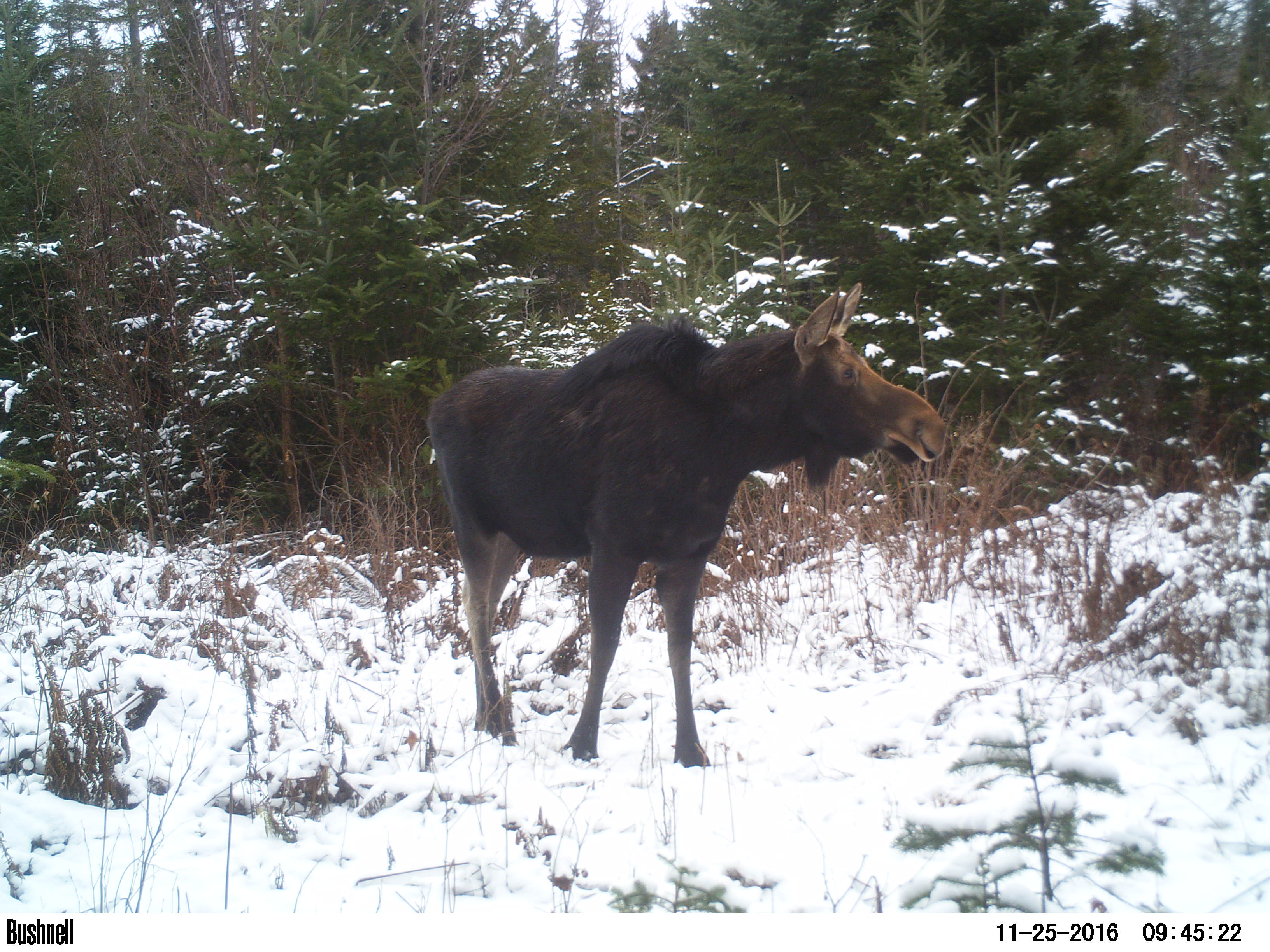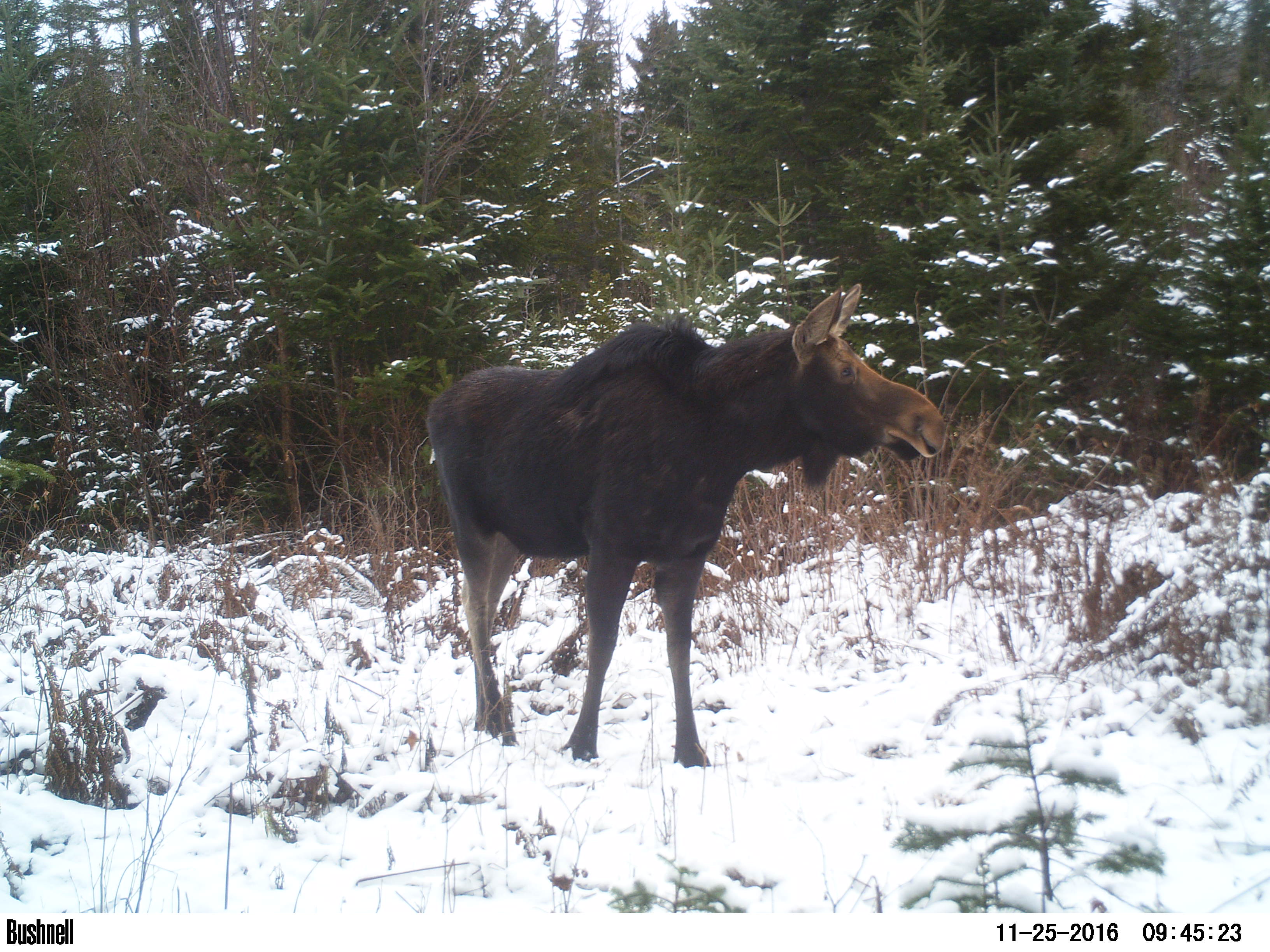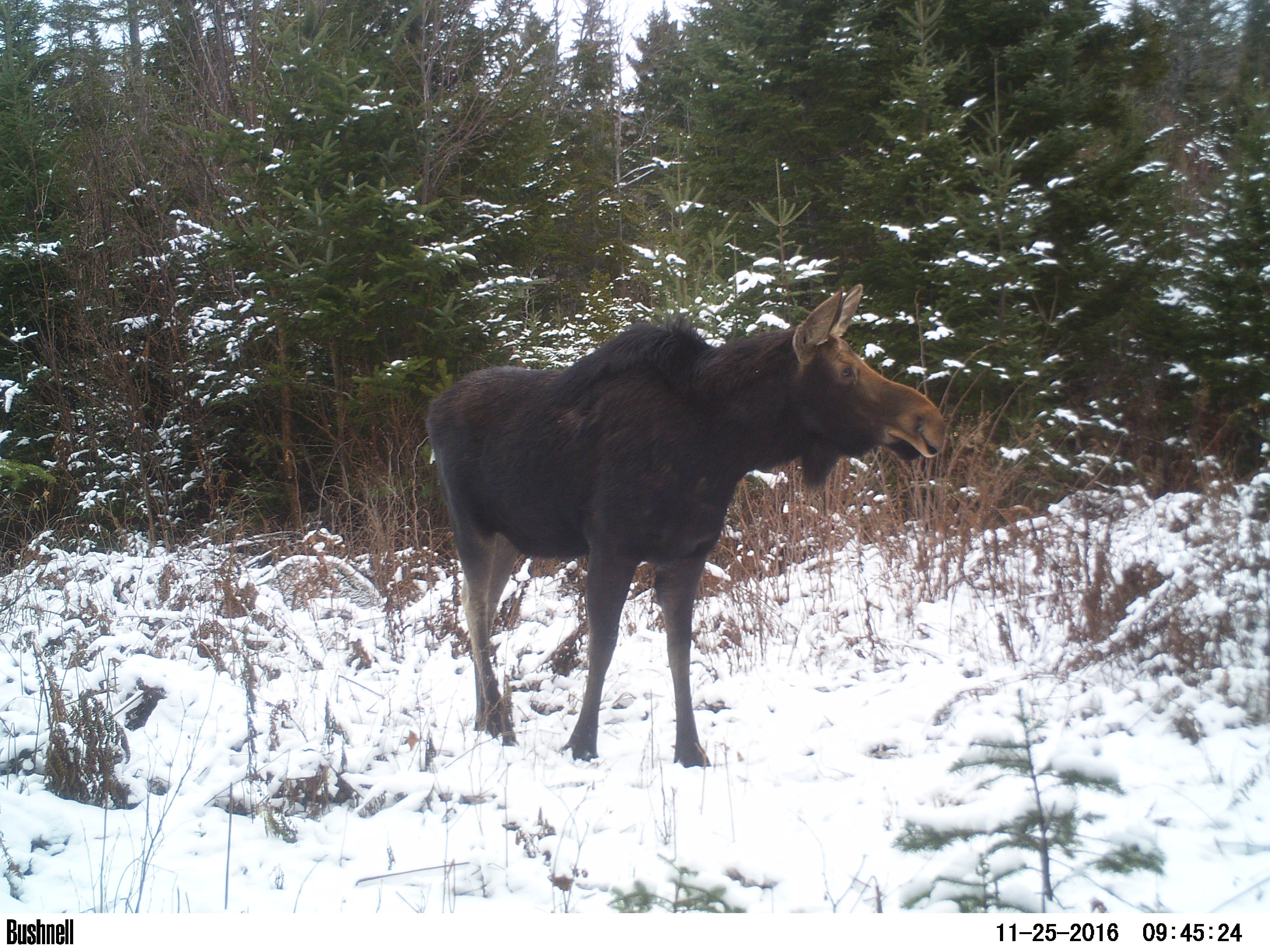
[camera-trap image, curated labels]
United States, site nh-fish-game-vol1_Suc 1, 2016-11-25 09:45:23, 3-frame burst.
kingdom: Animalia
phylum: Chordata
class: Mammalia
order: Artiodactyla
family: Cervidae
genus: Alces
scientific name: Alces alces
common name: moose